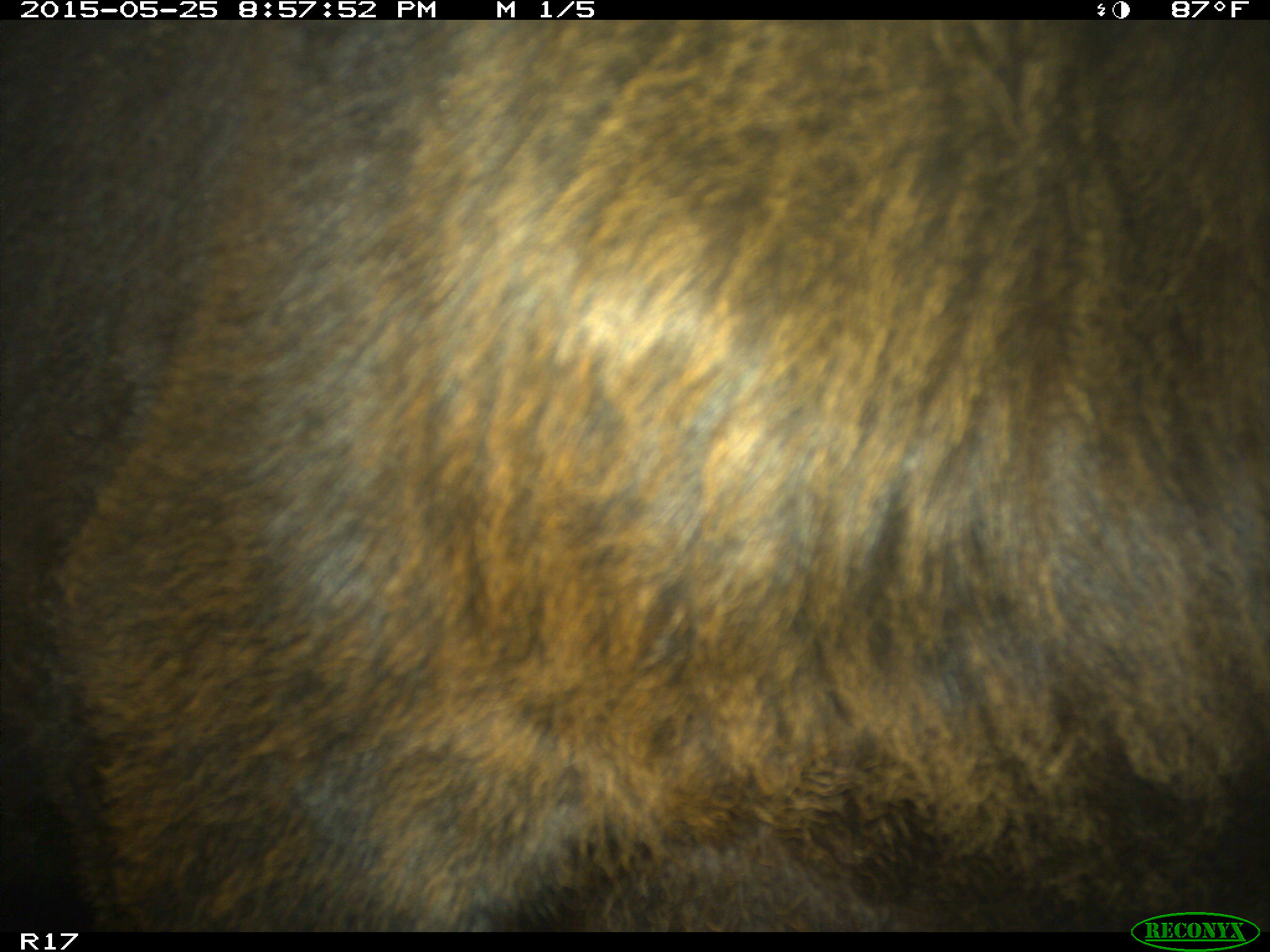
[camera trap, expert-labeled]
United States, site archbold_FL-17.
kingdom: Animalia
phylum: Chordata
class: Mammalia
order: Artiodactyla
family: Bovidae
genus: Bos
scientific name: Bos taurus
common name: domestic cow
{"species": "Bos taurus (domestic cow)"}